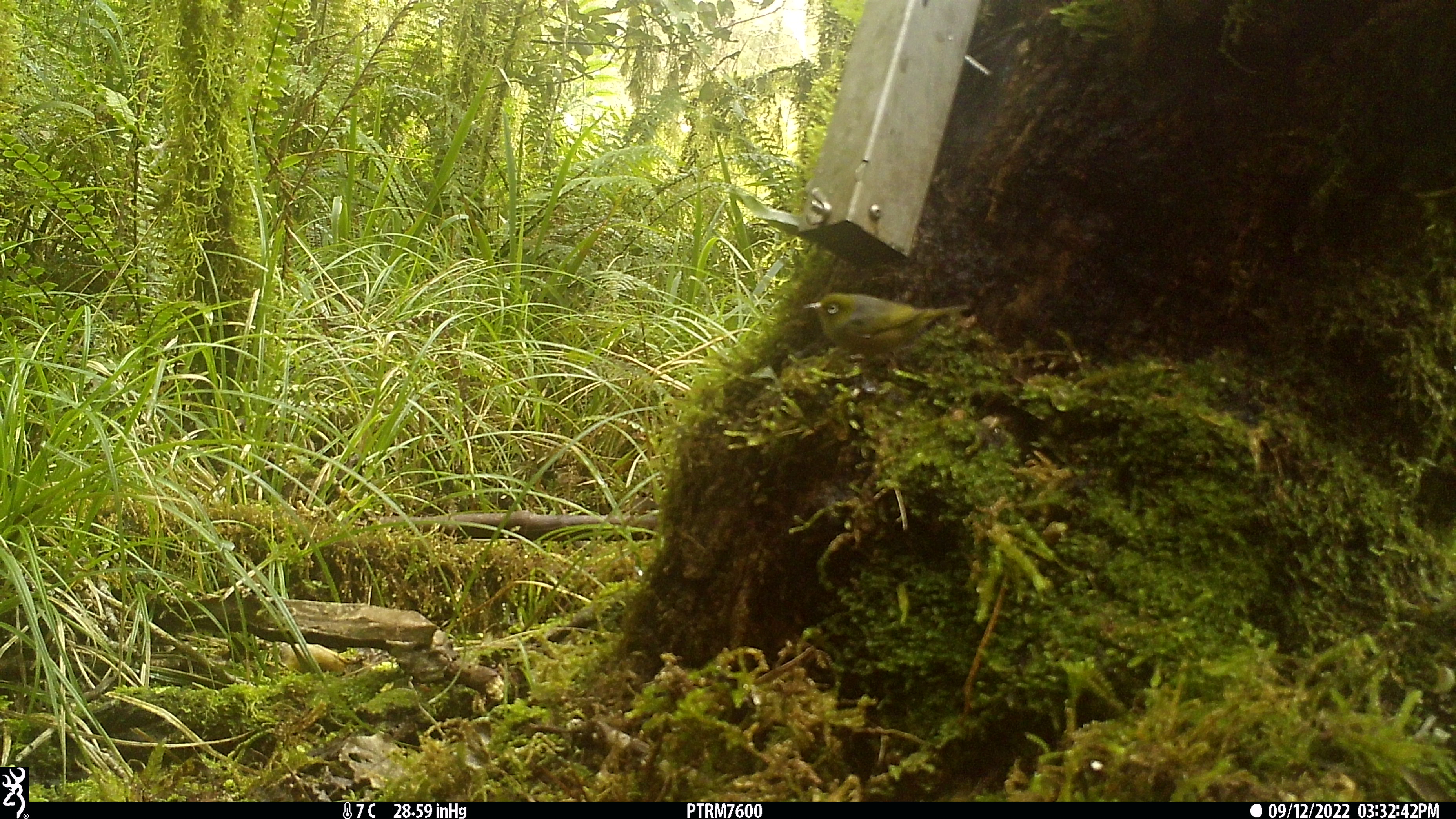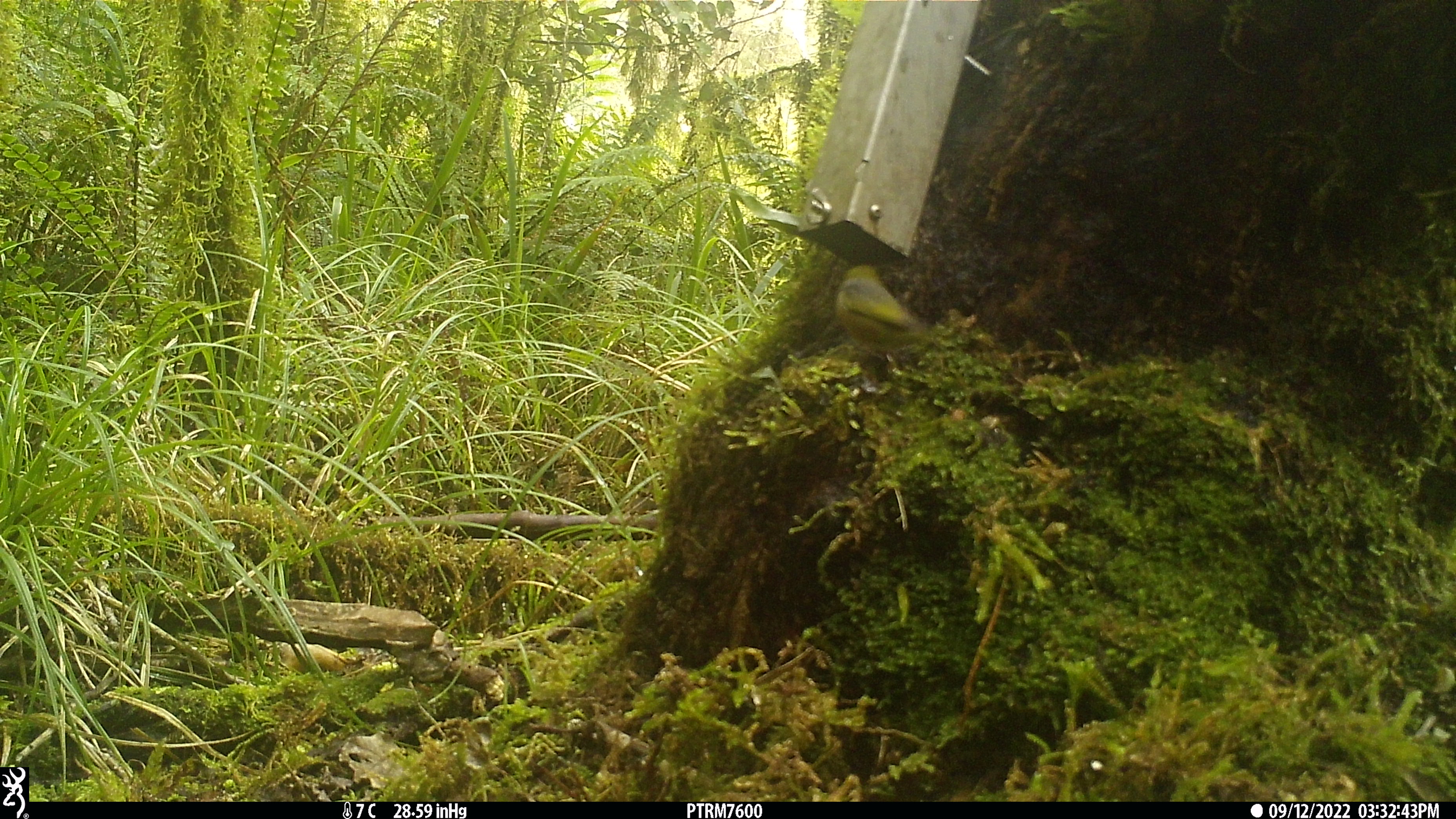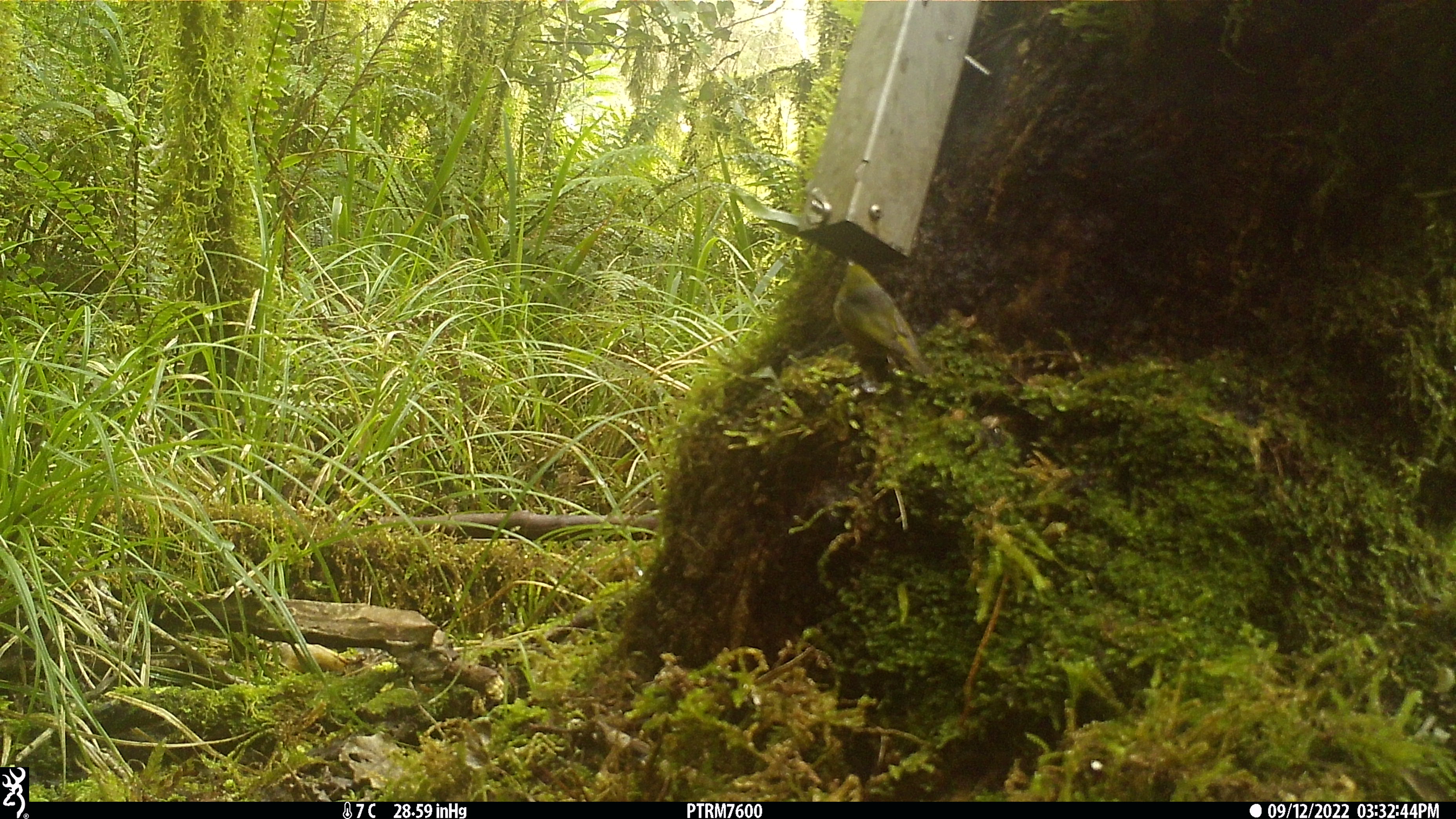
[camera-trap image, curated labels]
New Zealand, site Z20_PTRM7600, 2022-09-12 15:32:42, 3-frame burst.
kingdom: Animalia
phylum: Chordata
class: Aves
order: Passeriformes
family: Zosteropidae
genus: Zosterops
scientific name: Zosterops lateralis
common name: silvereye